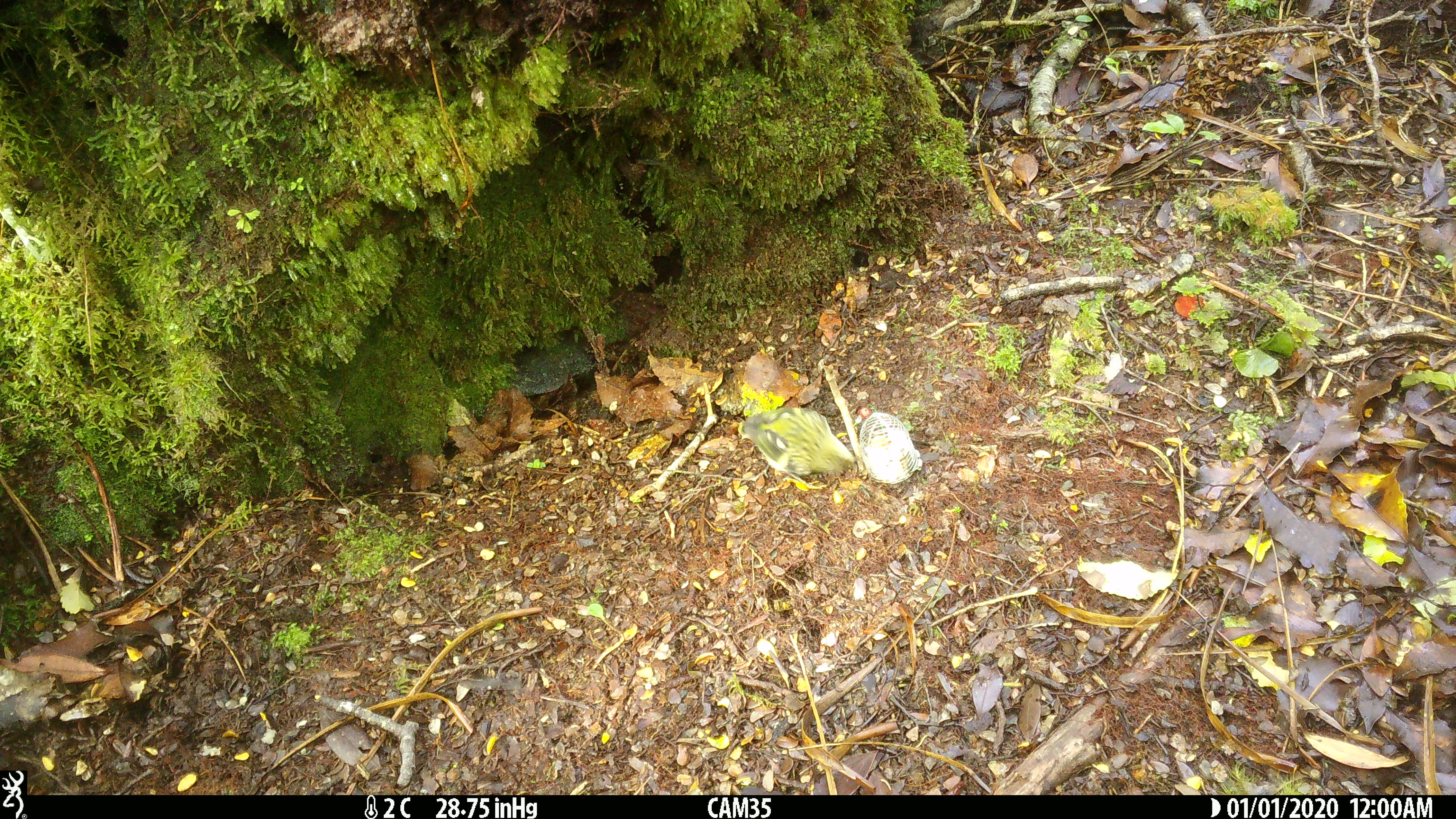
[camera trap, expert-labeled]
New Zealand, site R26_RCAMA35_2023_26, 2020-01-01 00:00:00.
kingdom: Animalia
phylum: Chordata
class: Aves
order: Passeriformes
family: Acanthisittidae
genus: Acanthisitta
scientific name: Acanthisitta chloris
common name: rifleman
Rifleman (Acanthisitta chloris).